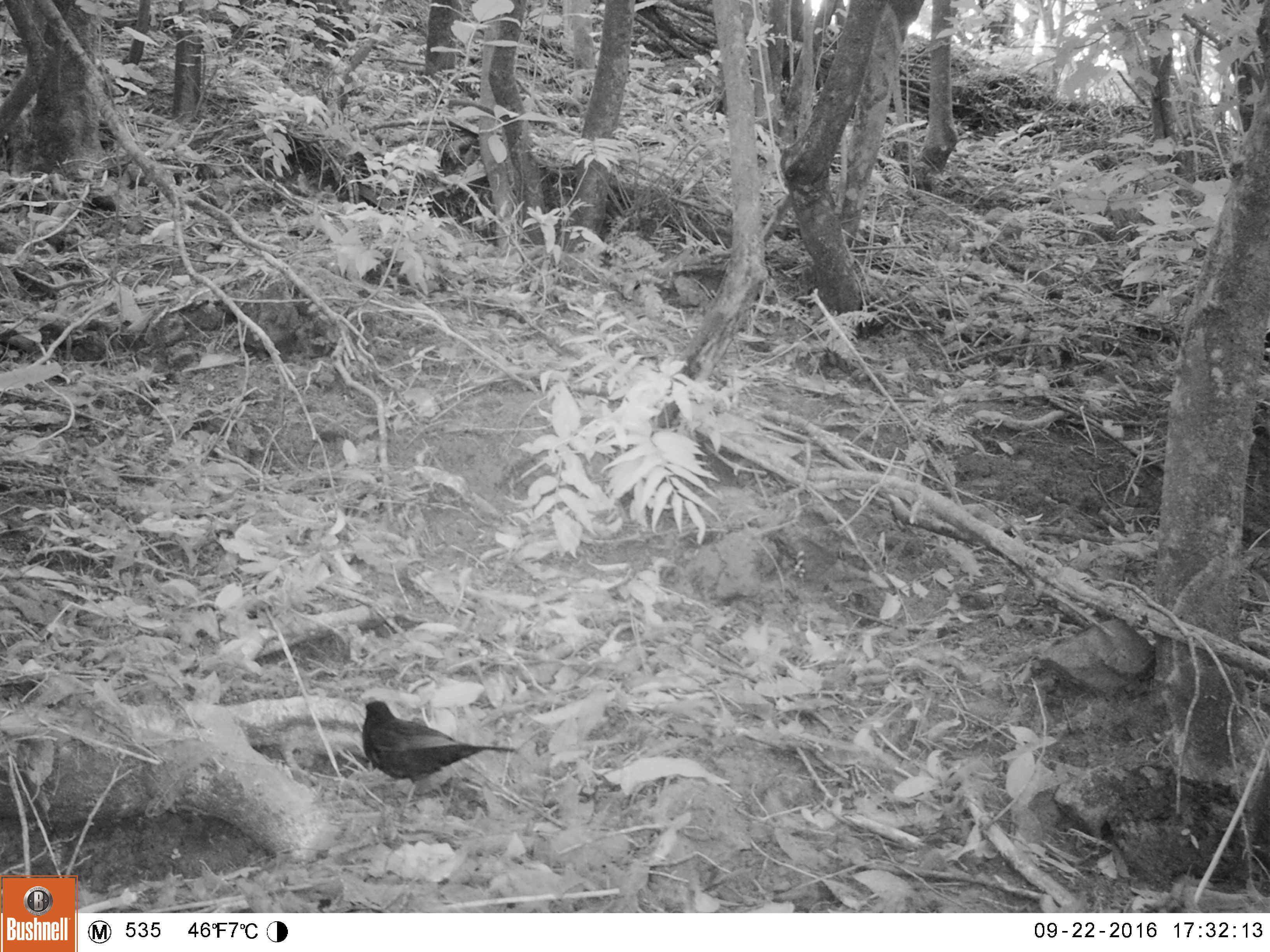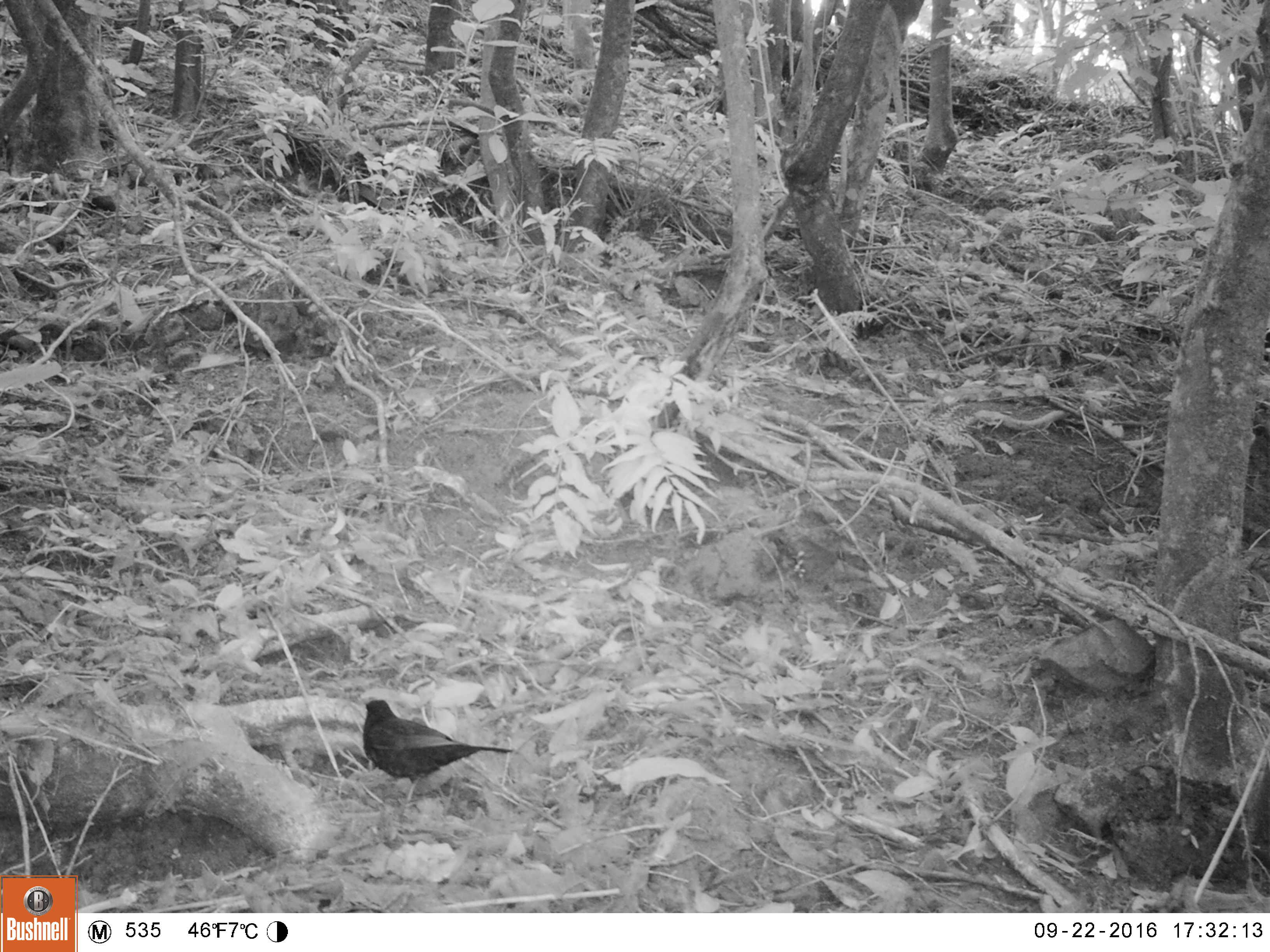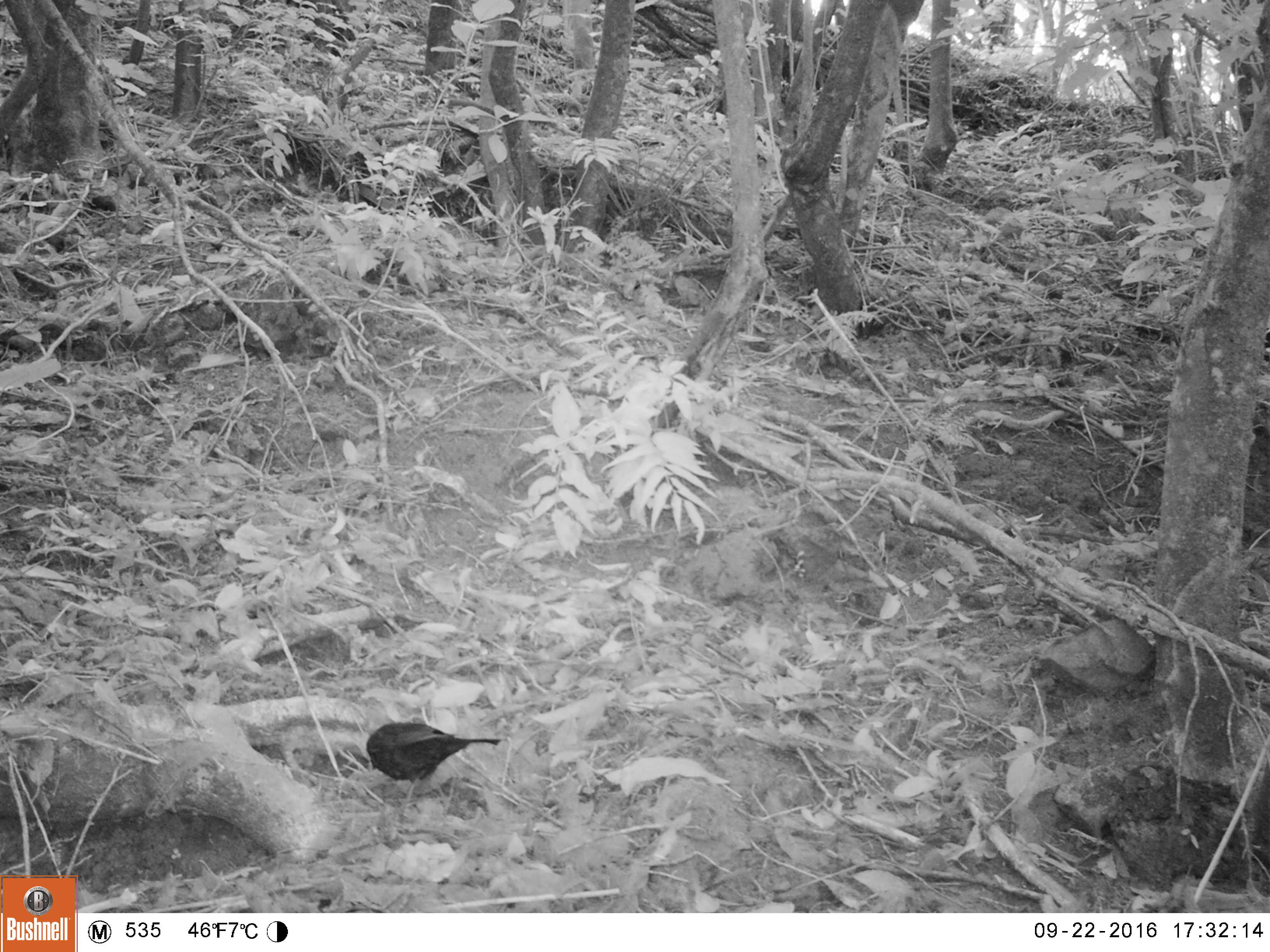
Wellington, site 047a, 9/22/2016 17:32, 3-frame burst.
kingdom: Animalia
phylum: Chordata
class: Aves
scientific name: Aves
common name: bird